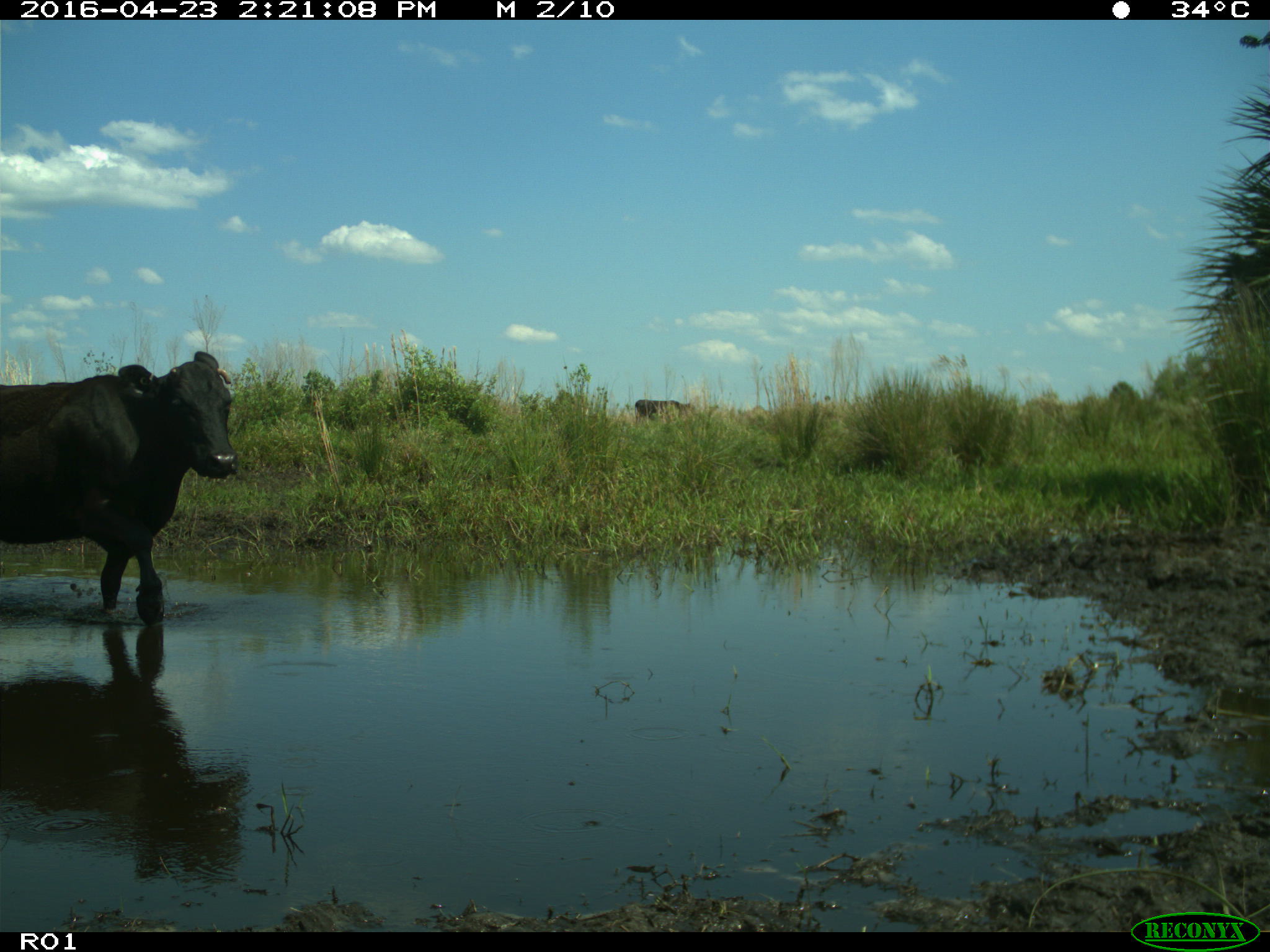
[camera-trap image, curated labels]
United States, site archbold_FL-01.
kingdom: Animalia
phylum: Chordata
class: Mammalia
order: Artiodactyla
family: Bovidae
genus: Bos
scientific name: Bos taurus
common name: domestic cow